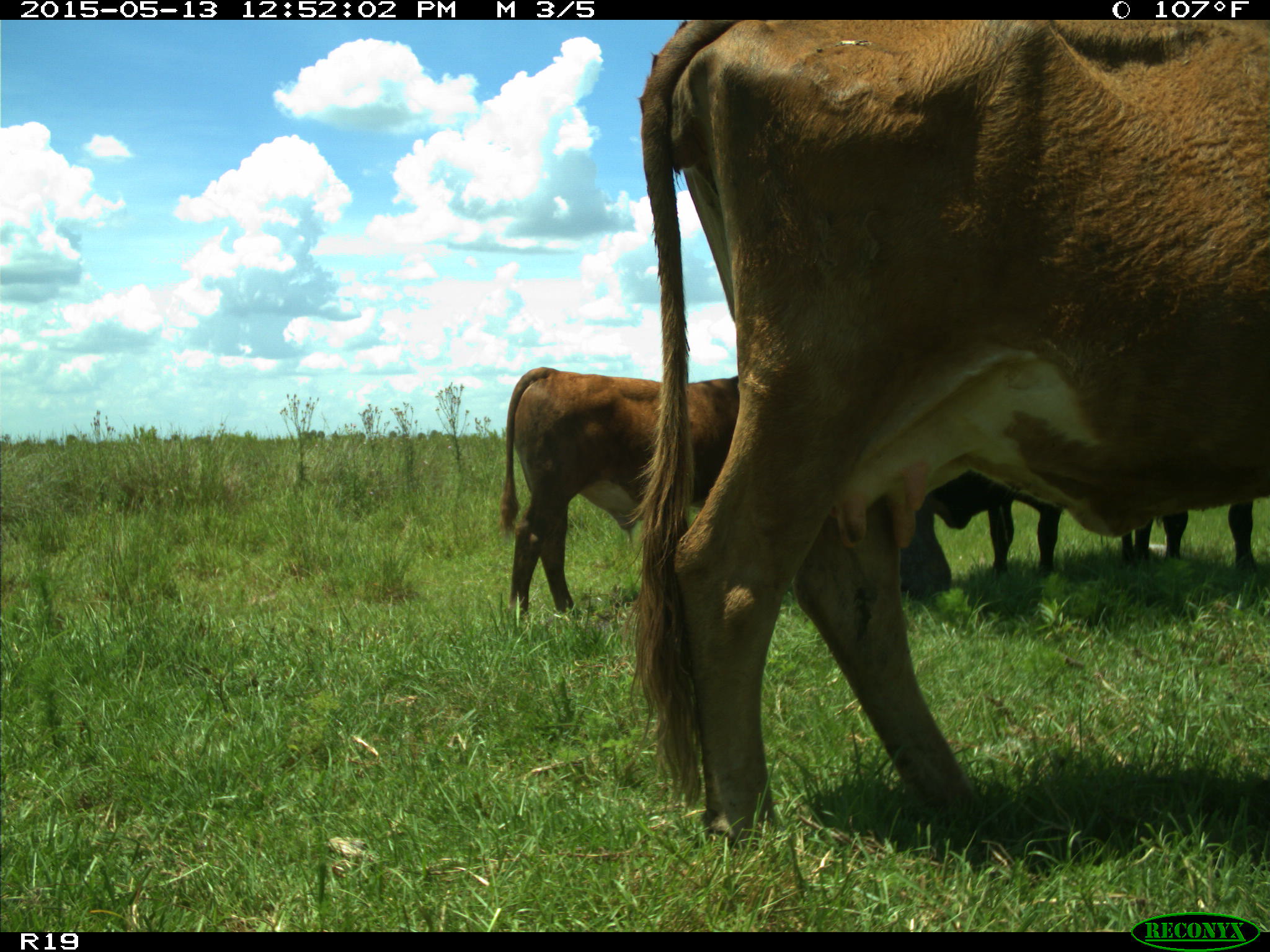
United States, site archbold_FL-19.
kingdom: Animalia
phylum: Chordata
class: Mammalia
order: Artiodactyla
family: Bovidae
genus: Bos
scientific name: Bos taurus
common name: domestic cow